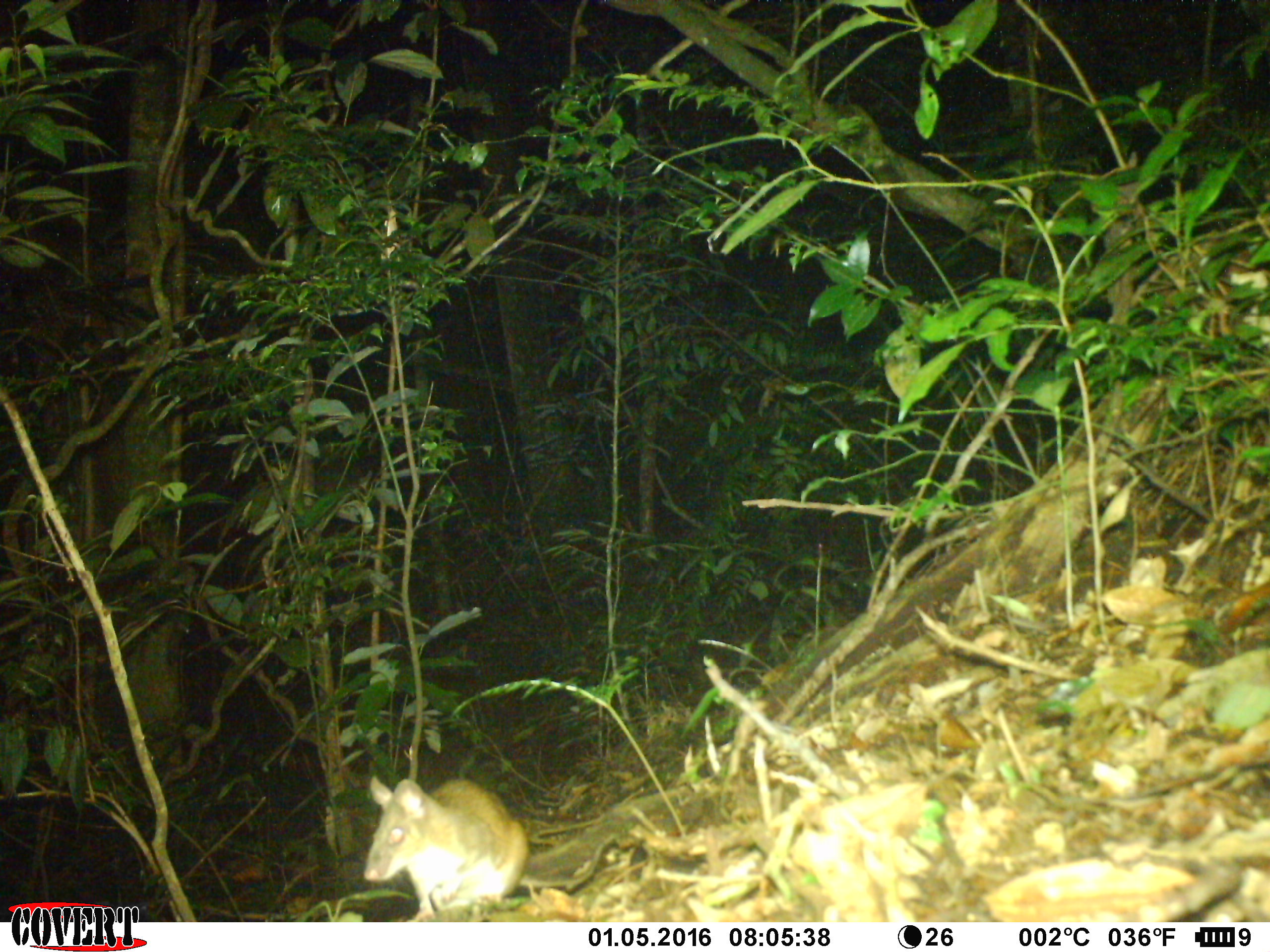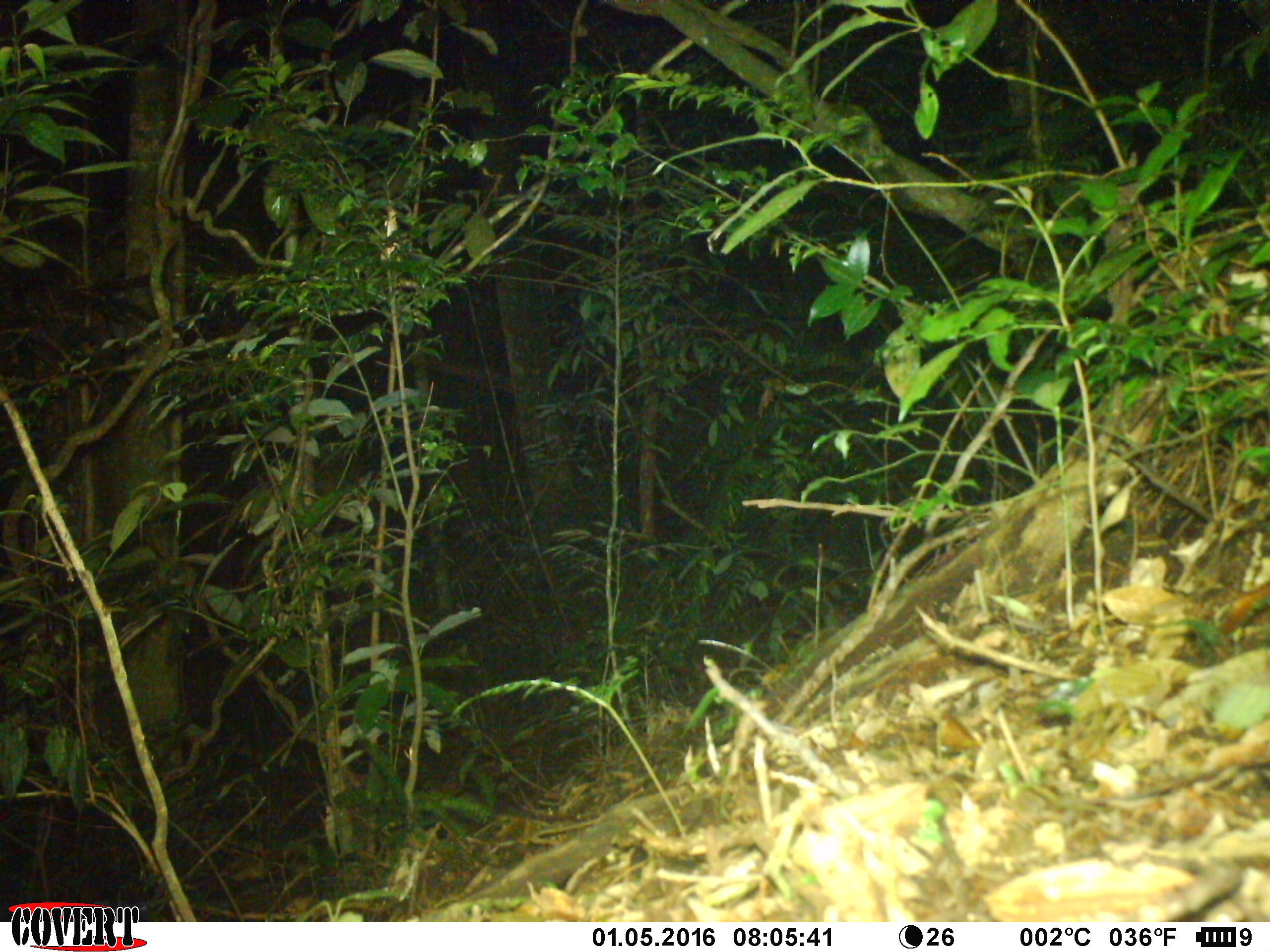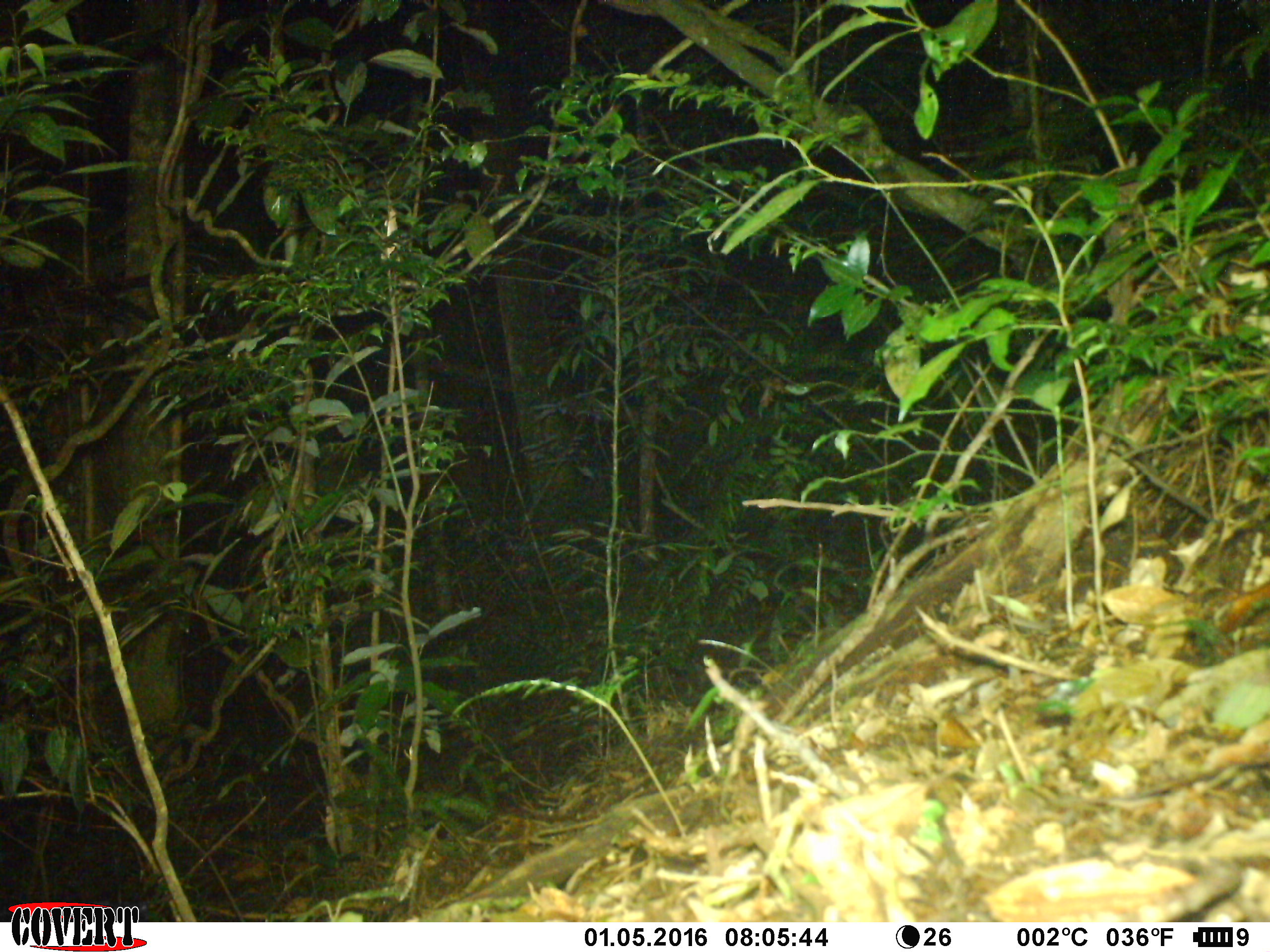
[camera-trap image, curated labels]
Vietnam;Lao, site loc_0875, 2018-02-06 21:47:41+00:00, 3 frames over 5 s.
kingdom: Animalia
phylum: Chordata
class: Mammalia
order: Rodentia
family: Muridae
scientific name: Muridae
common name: old-world mice and rats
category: unidentified murid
Unidentified murid (old-world mice and rats) (Muridae). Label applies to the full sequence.